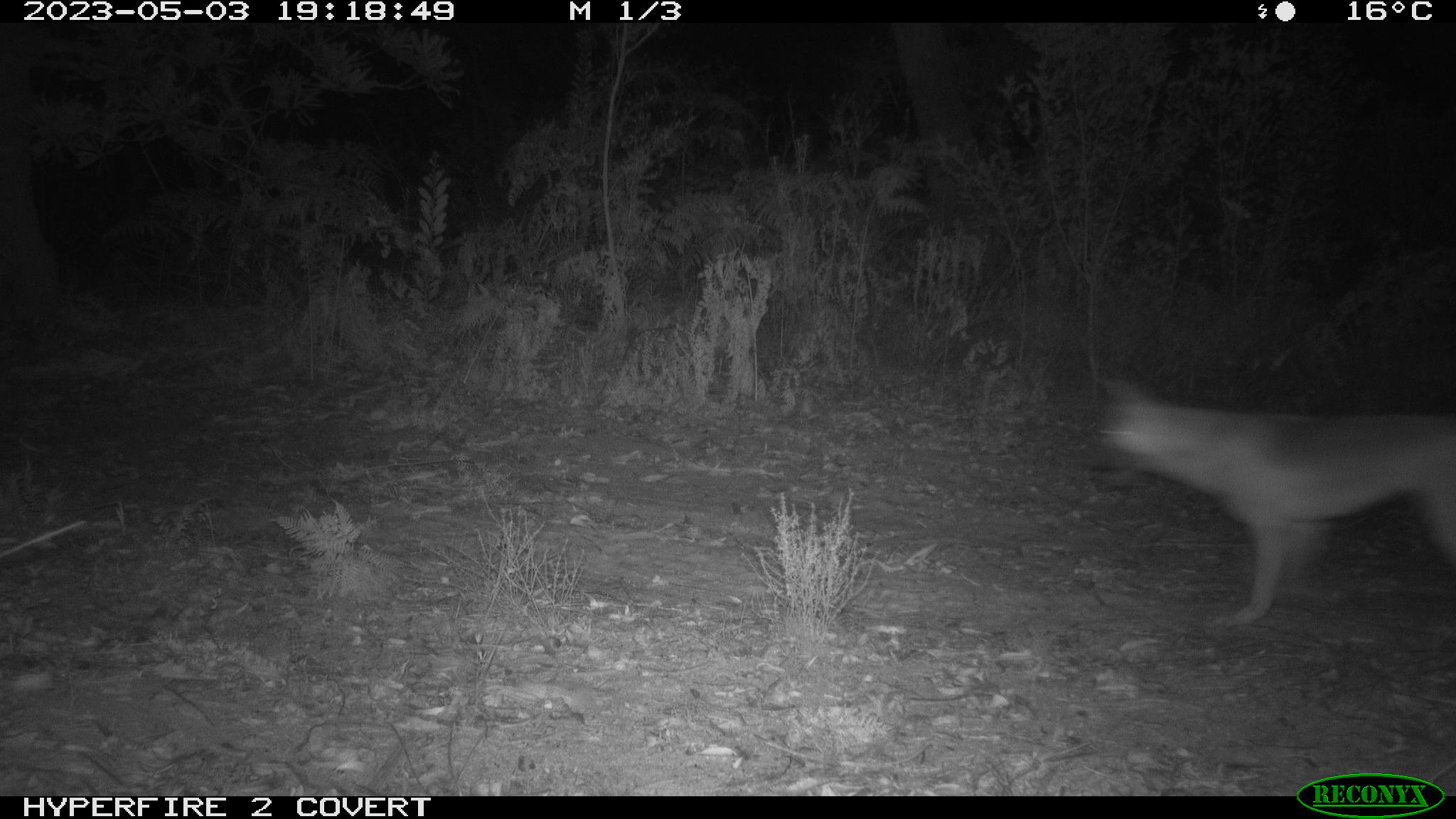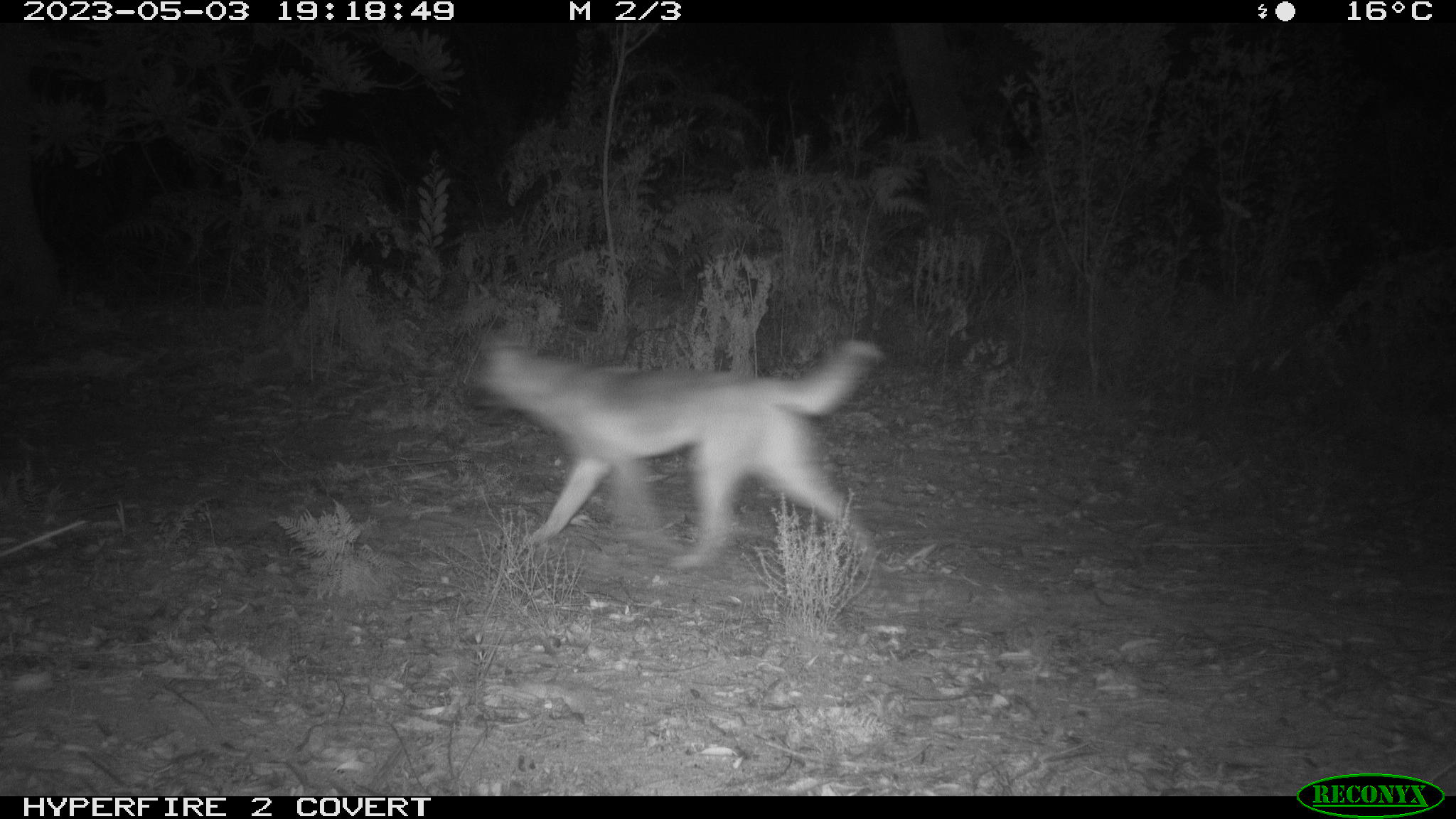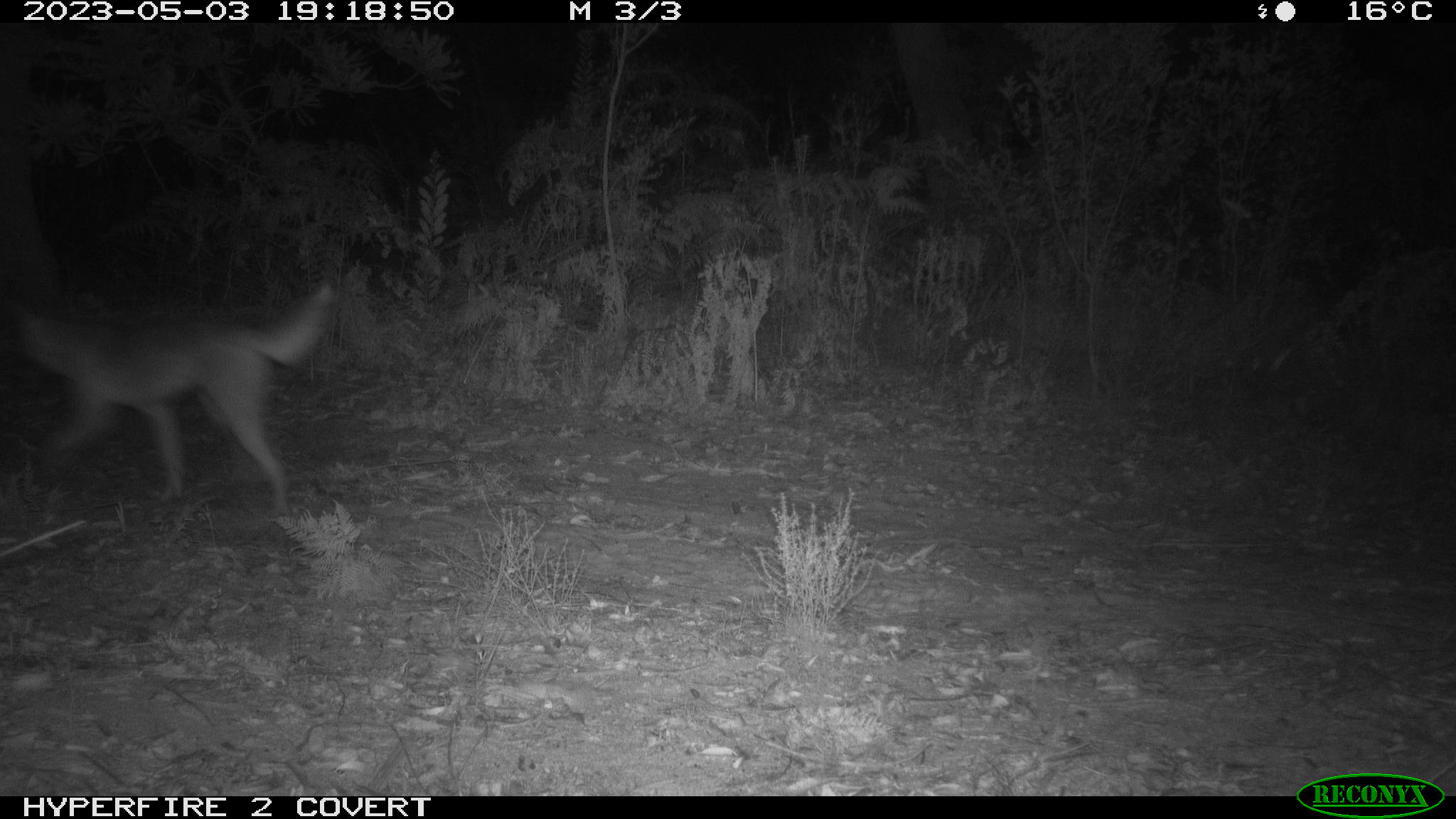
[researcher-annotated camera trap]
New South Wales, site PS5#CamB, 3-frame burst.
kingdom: Animalia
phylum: Chordata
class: Mammalia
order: Carnivora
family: Canidae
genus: Canis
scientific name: Canis familiaris dingo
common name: dingo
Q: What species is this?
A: Dingo (Canis familiaris dingo).